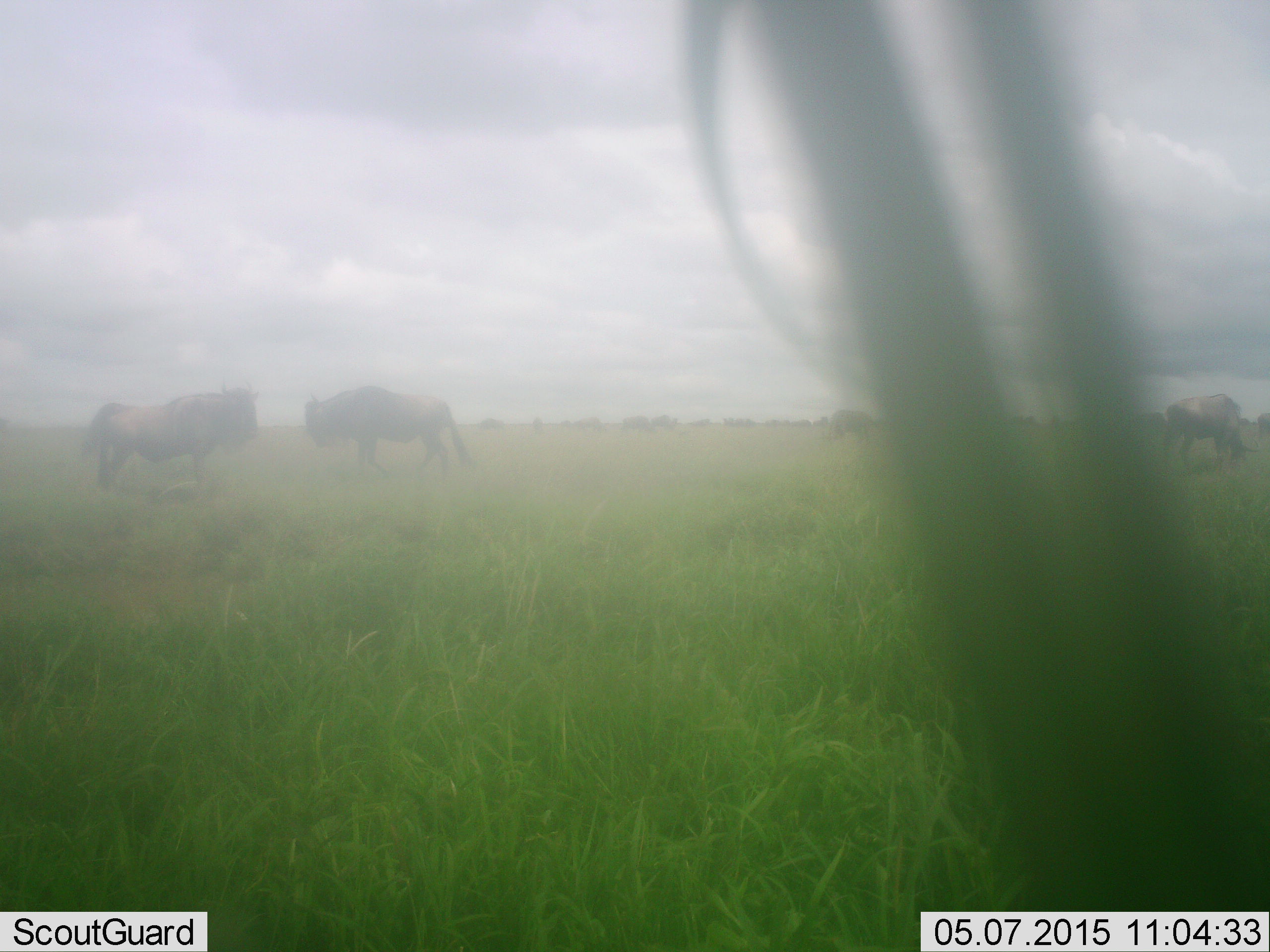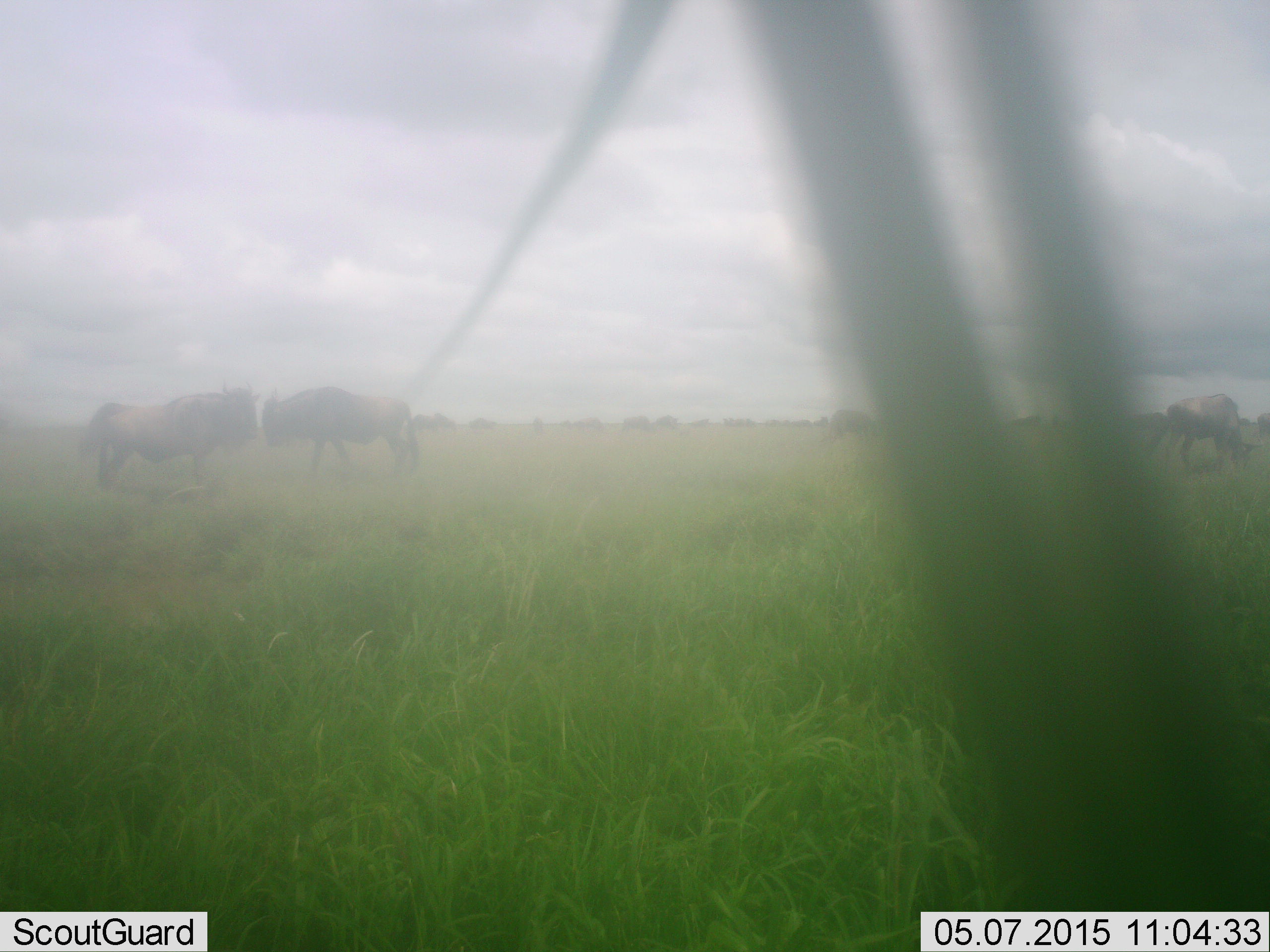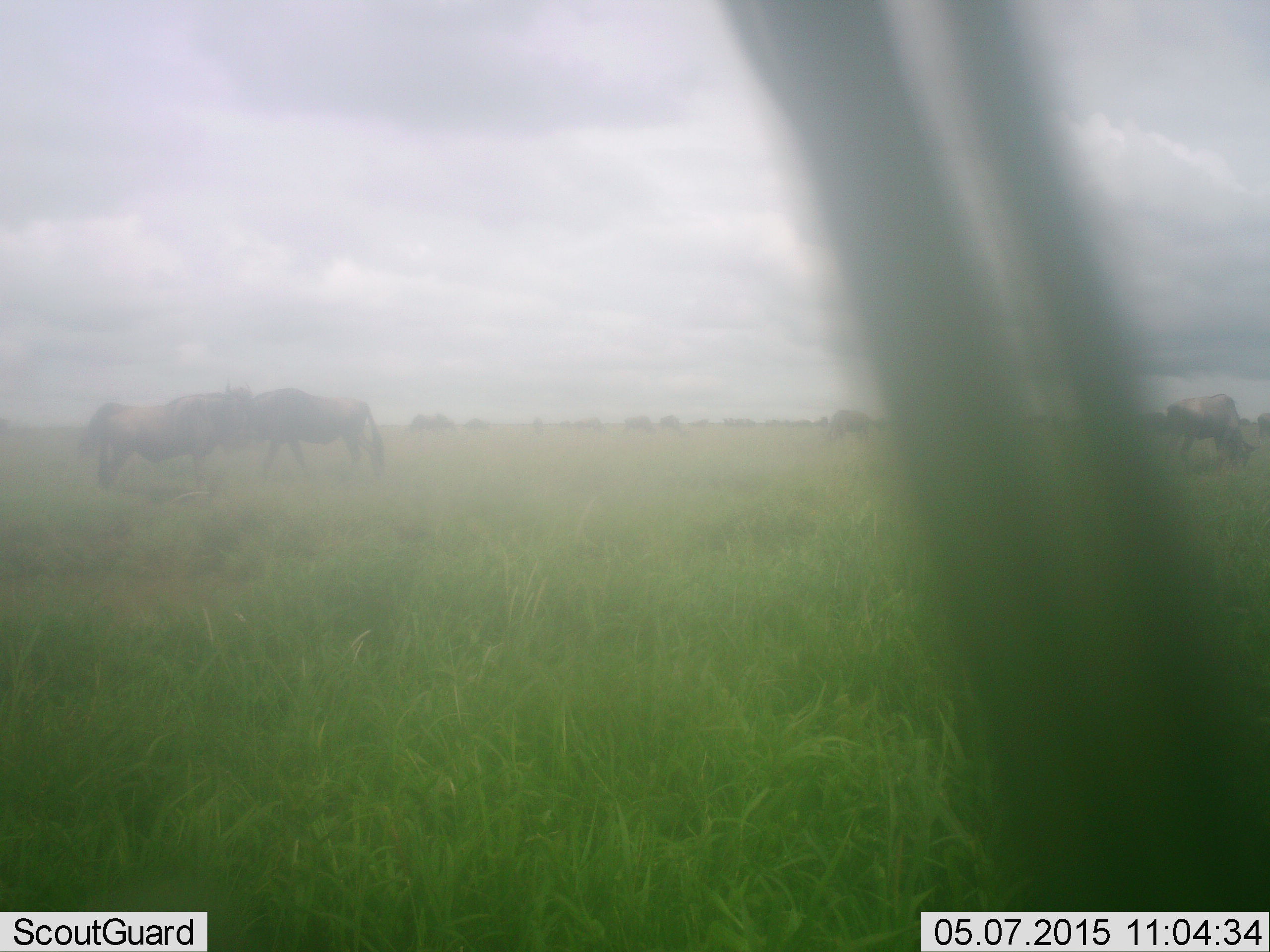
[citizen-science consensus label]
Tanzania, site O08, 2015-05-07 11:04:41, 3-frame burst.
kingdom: Animalia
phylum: Chordata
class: Mammalia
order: Artiodactyla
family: Bovidae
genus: Connochaetes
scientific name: Connochaetes taurinus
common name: blue wildebeest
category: wildebeest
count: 4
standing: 70%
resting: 0%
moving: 70%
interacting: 0%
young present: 0%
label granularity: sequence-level